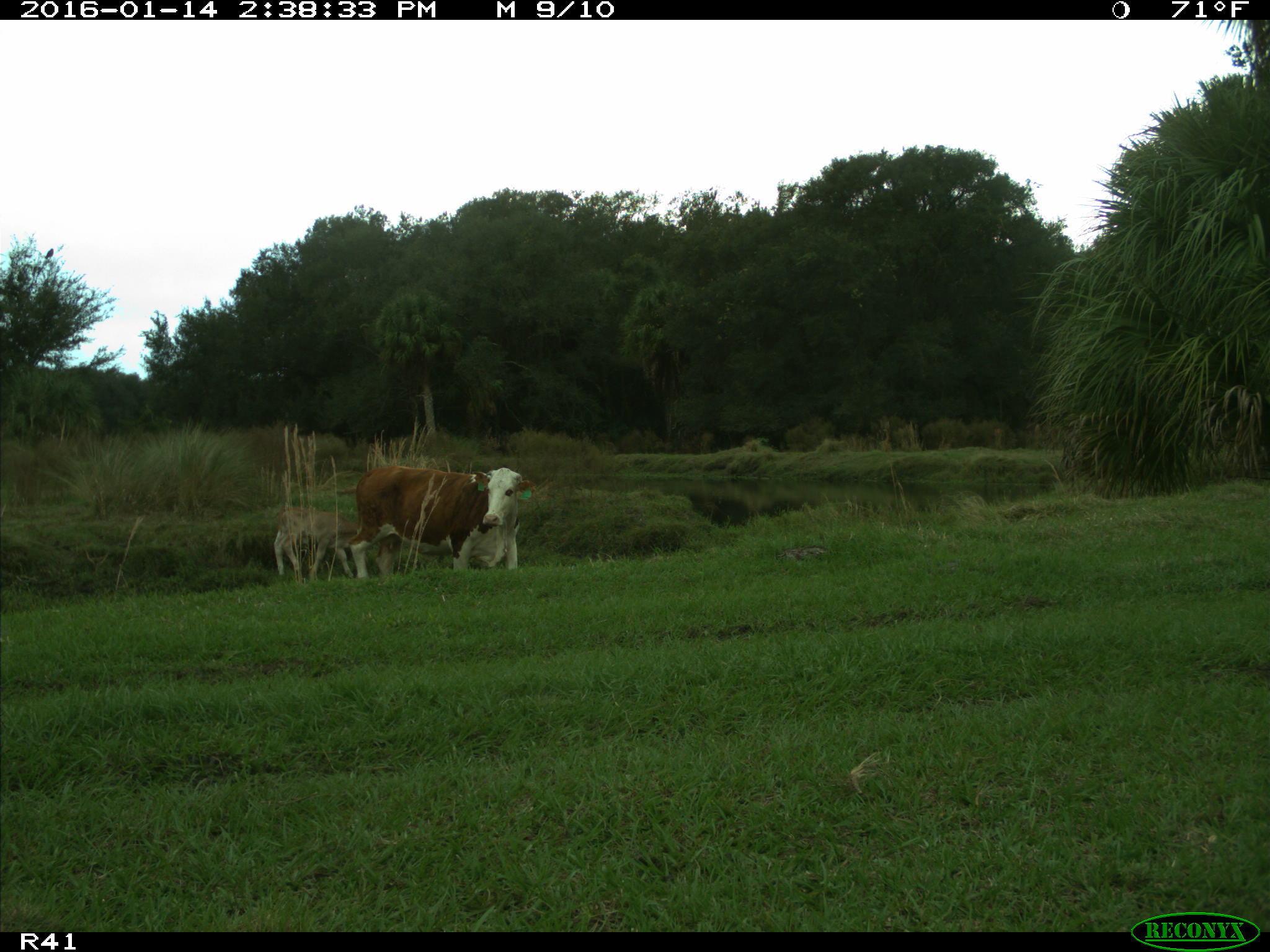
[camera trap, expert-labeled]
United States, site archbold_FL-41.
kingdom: Animalia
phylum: Chordata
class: Mammalia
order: Artiodactyla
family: Bovidae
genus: Bos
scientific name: Bos taurus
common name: domestic cow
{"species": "Bos taurus (domestic cow)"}